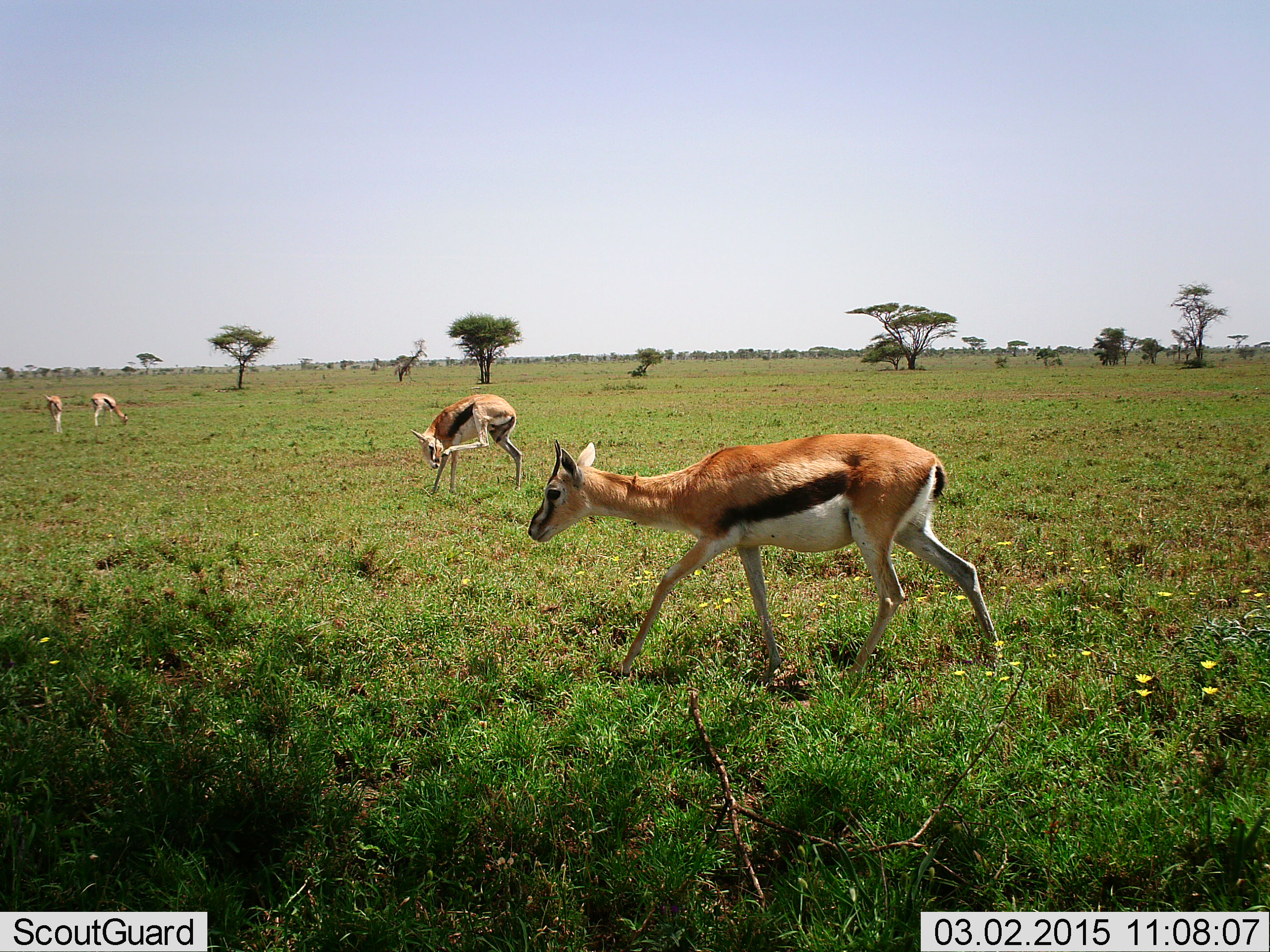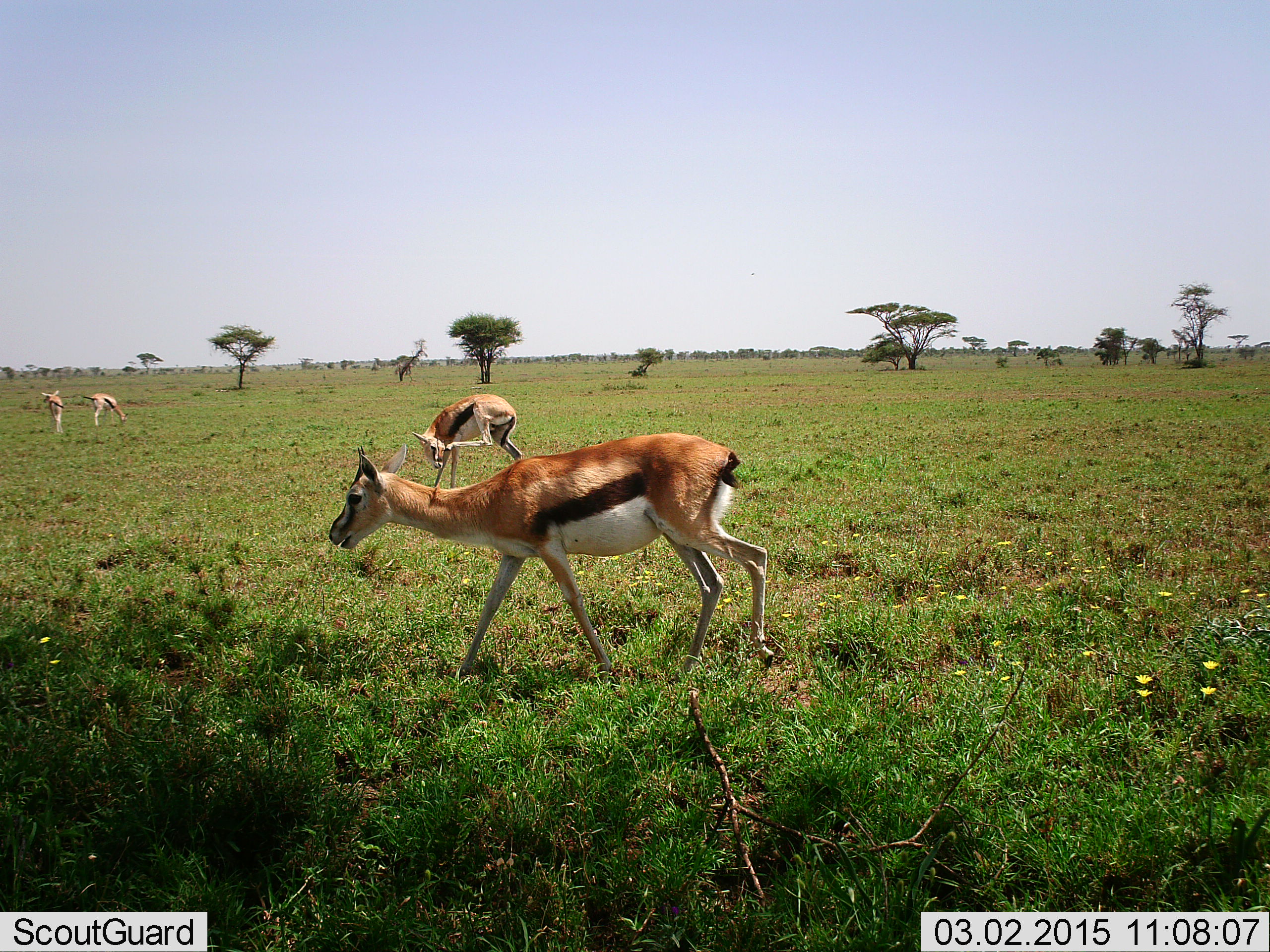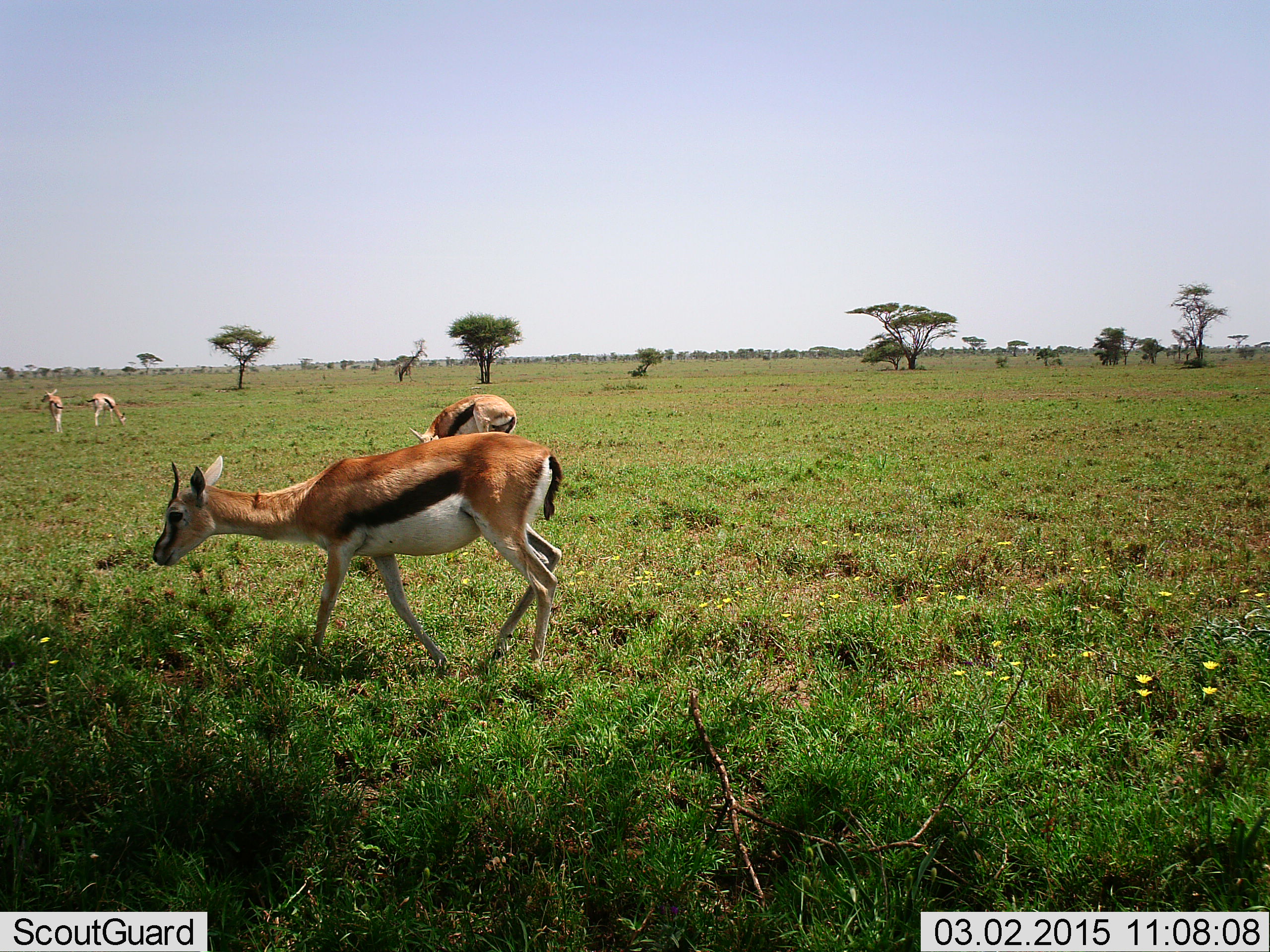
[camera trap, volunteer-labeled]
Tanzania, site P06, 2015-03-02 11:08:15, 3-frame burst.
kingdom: Animalia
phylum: Chordata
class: Mammalia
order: Artiodactyla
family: Bovidae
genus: Eudorcas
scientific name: Eudorcas thomsonii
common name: thomson's gazelle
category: gazellethomsons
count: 4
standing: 60%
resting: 0%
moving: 80%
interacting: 10%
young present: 0%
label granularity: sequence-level